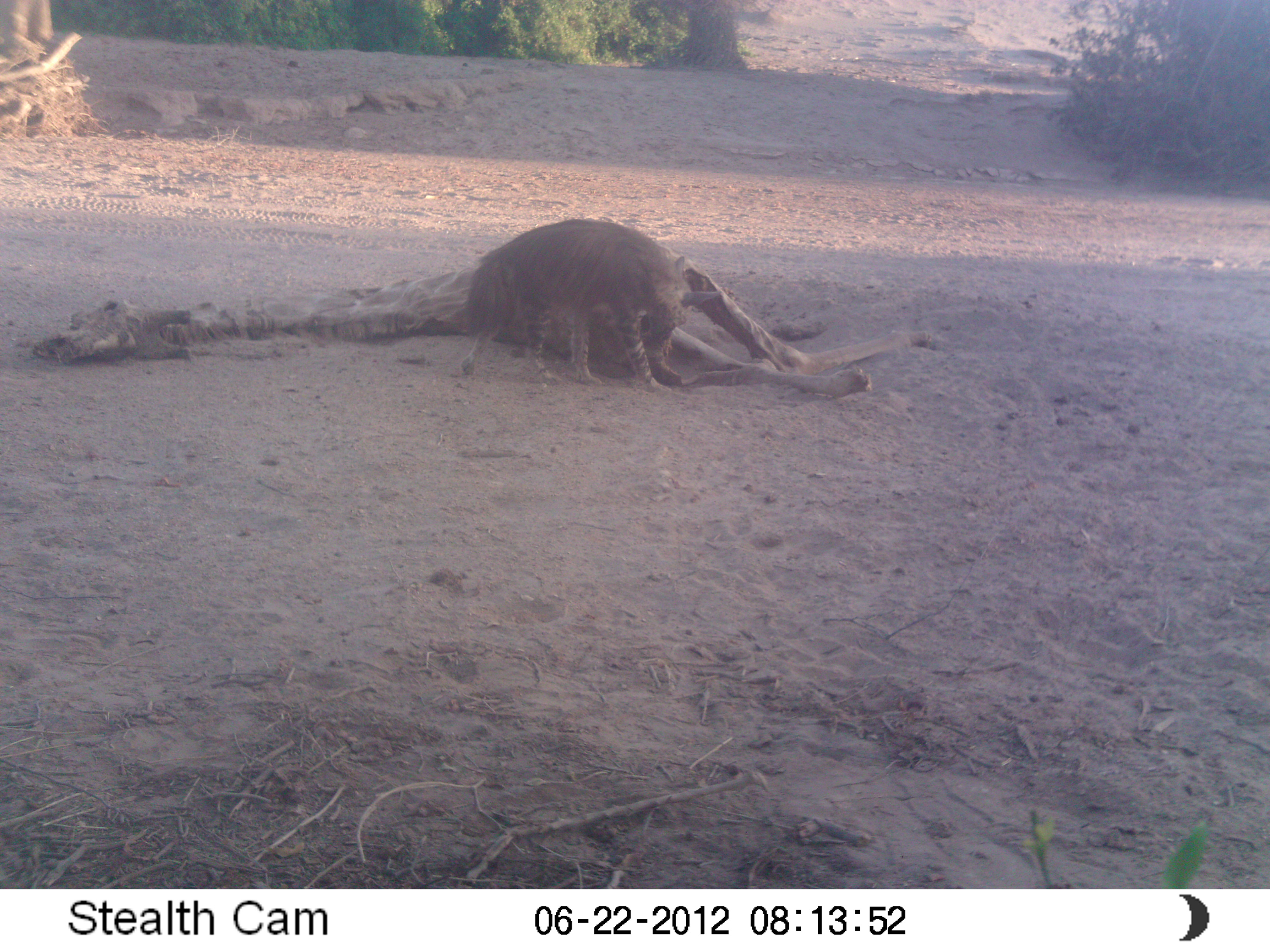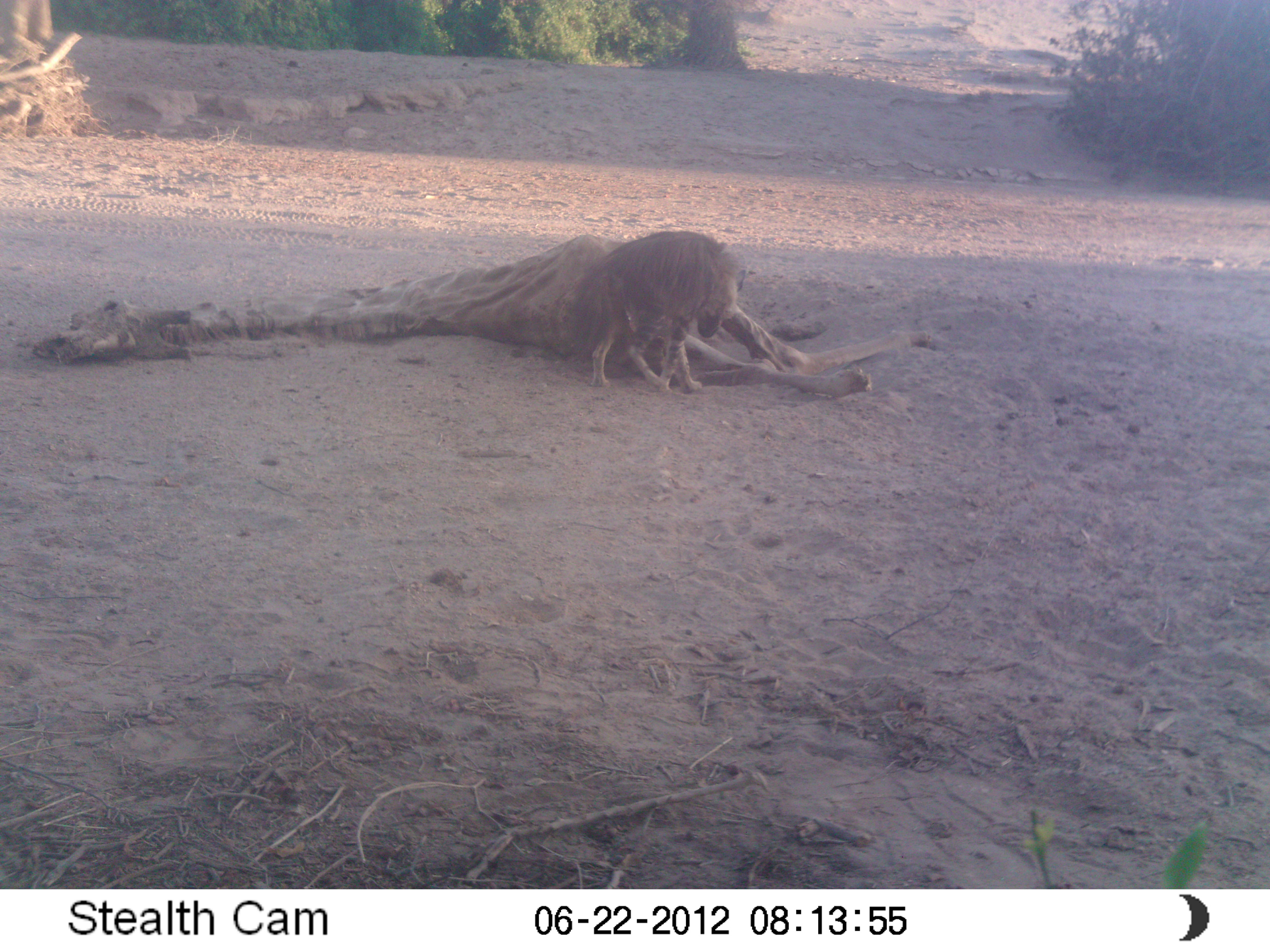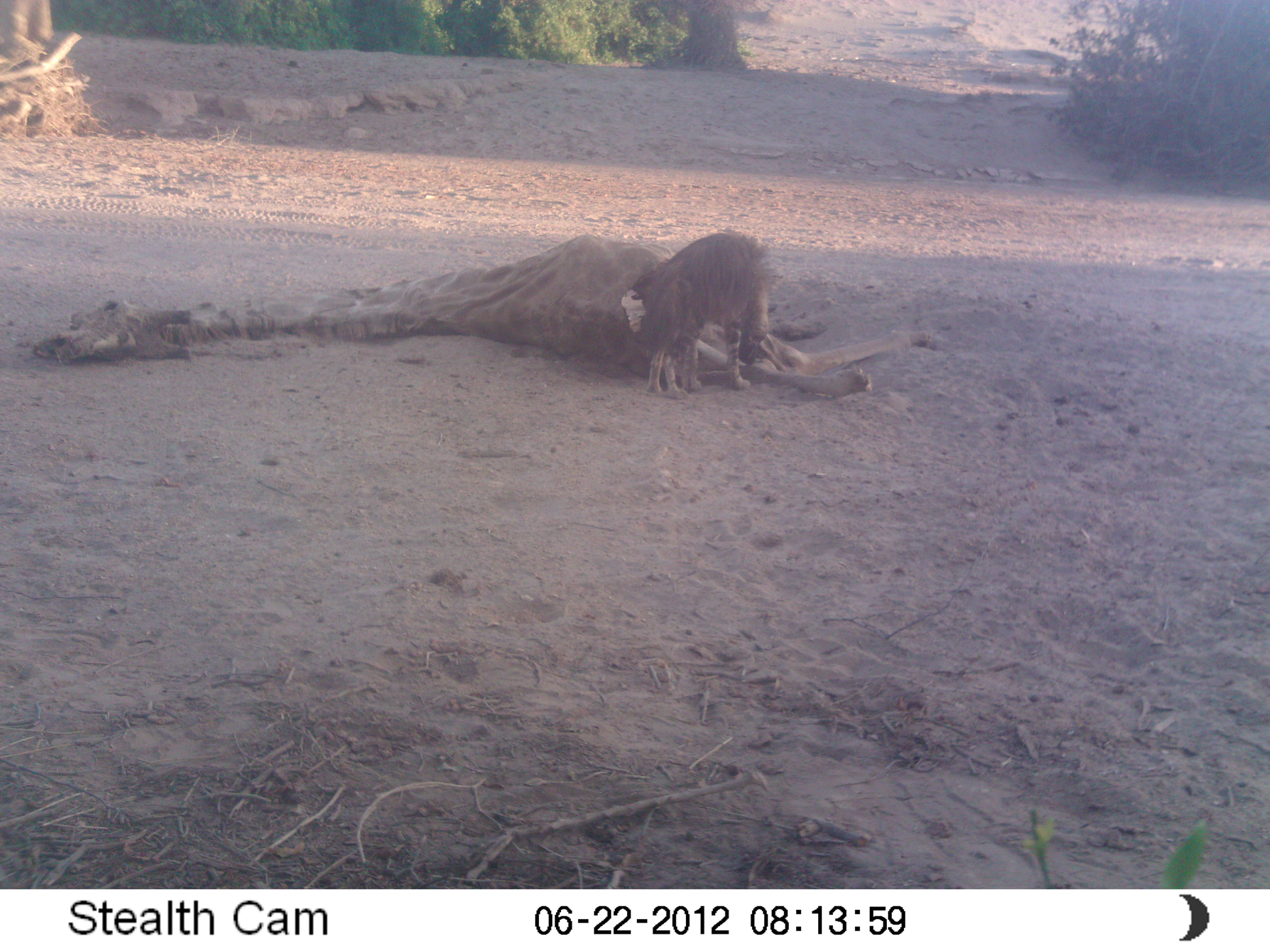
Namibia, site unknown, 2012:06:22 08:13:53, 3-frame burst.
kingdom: Animalia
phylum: Chordata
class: Mammalia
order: Carnivora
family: Hyaenidae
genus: Parahyaena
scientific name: Parahyaena brunnea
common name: brown hyena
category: hyaena brunnea